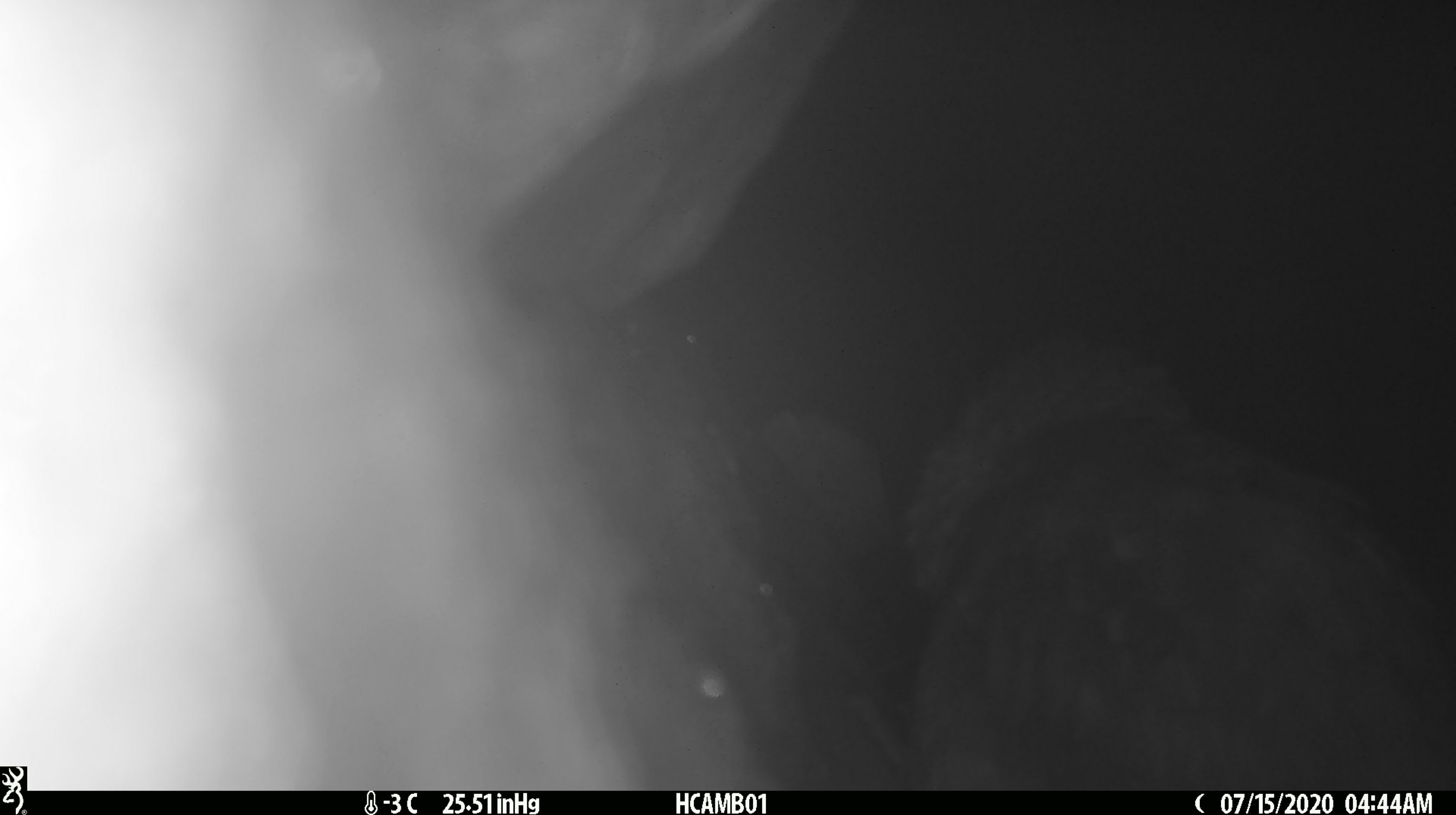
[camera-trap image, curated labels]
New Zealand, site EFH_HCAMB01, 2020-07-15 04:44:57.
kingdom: Animalia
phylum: Chordata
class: Aves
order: Psittaciformes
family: Strigopidae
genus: Nestor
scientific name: Nestor notabilis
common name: kea